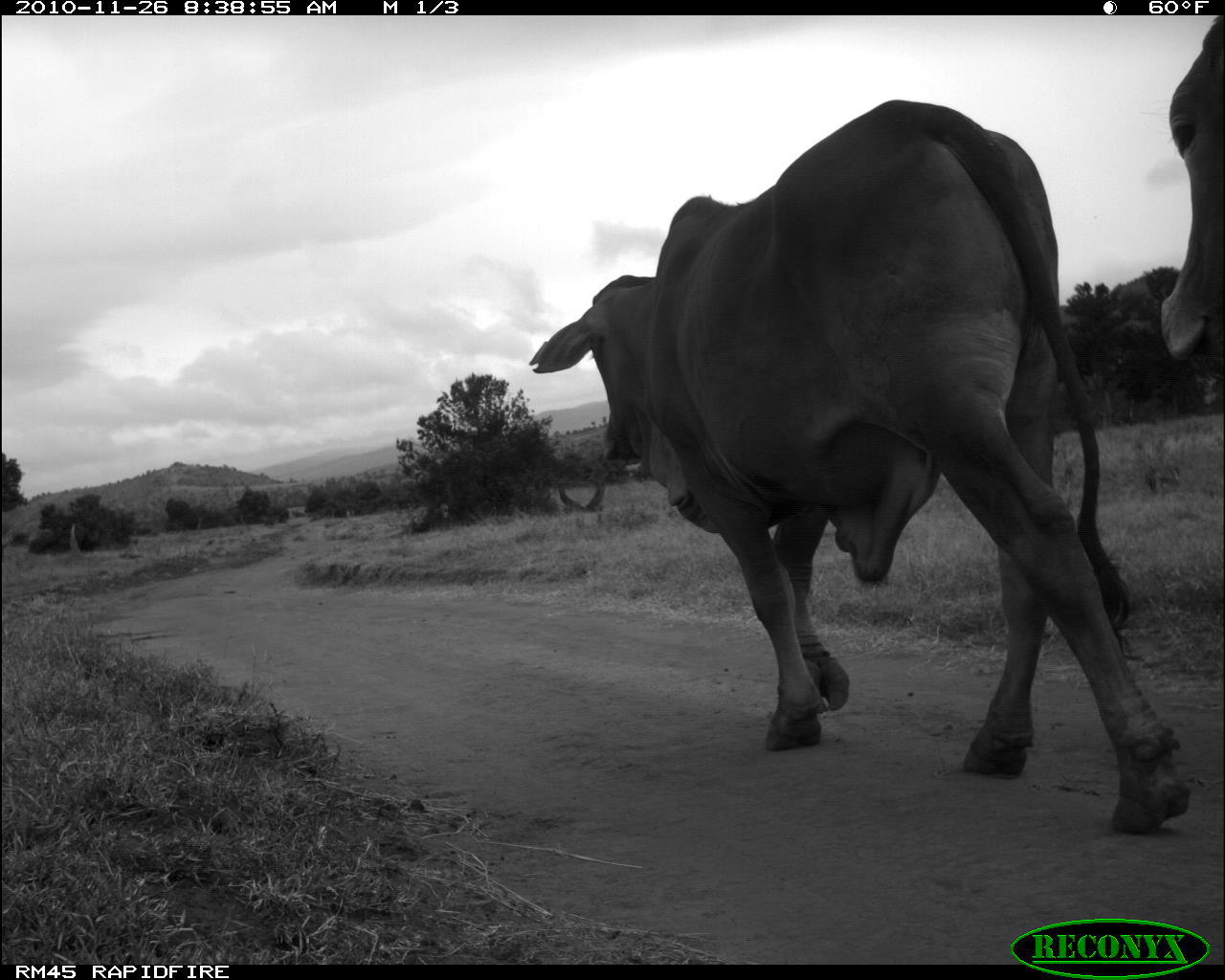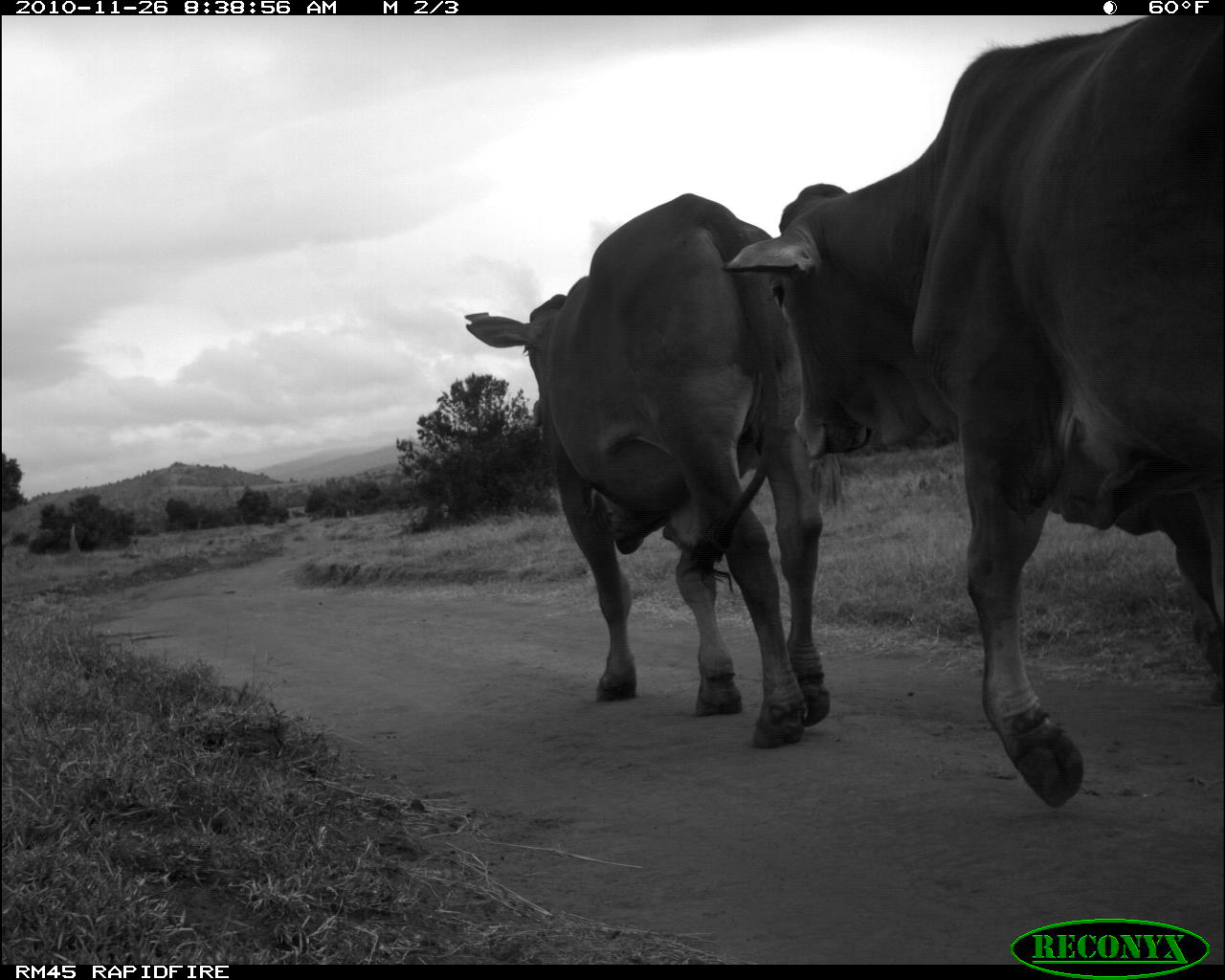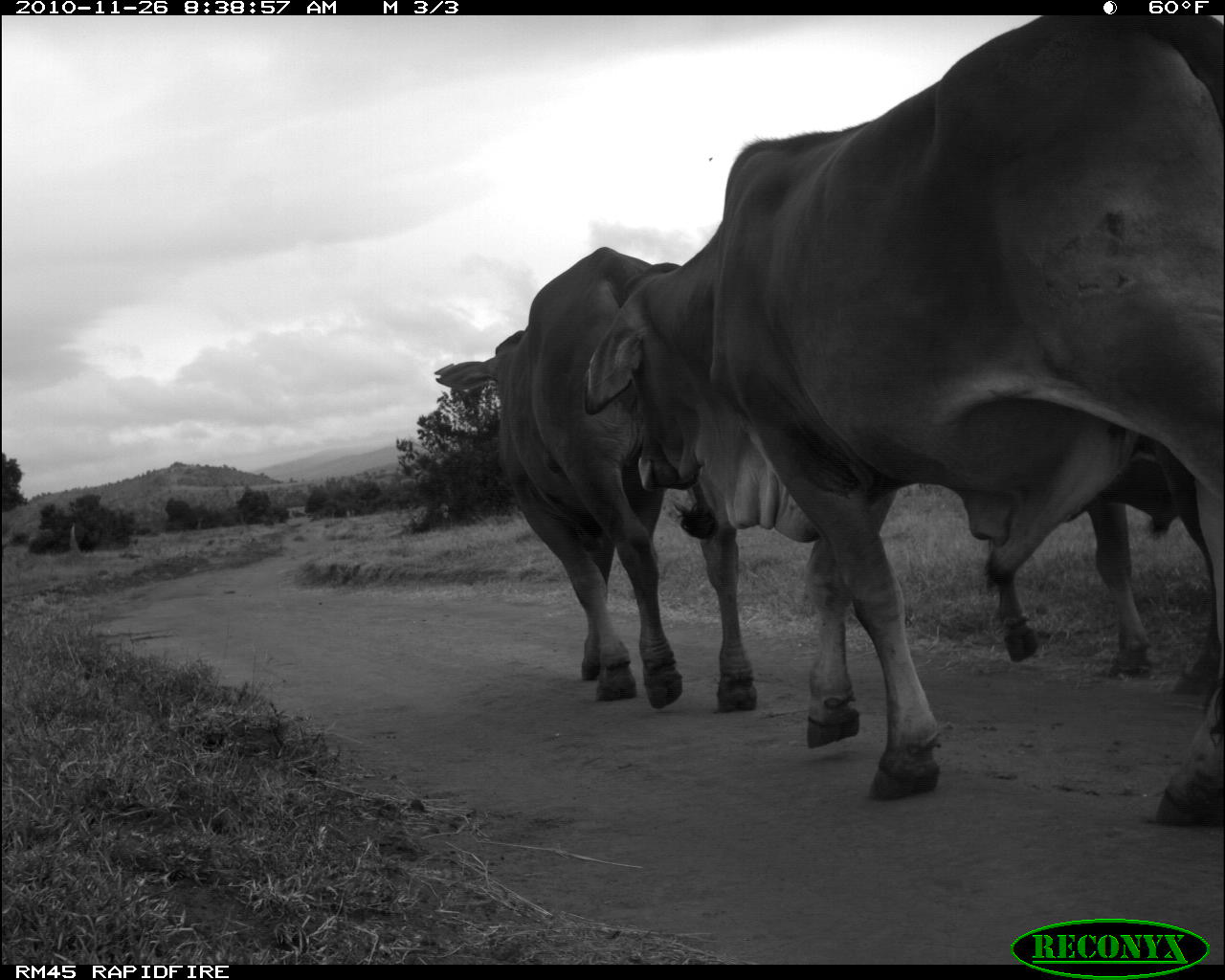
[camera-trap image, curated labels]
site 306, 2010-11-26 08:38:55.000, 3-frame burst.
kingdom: Animalia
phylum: Chordata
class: Mammalia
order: Artiodactyla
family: Bovidae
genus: Bos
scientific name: Bos taurus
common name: domestic cattle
Bos taurus (domestic cattle), count 2.